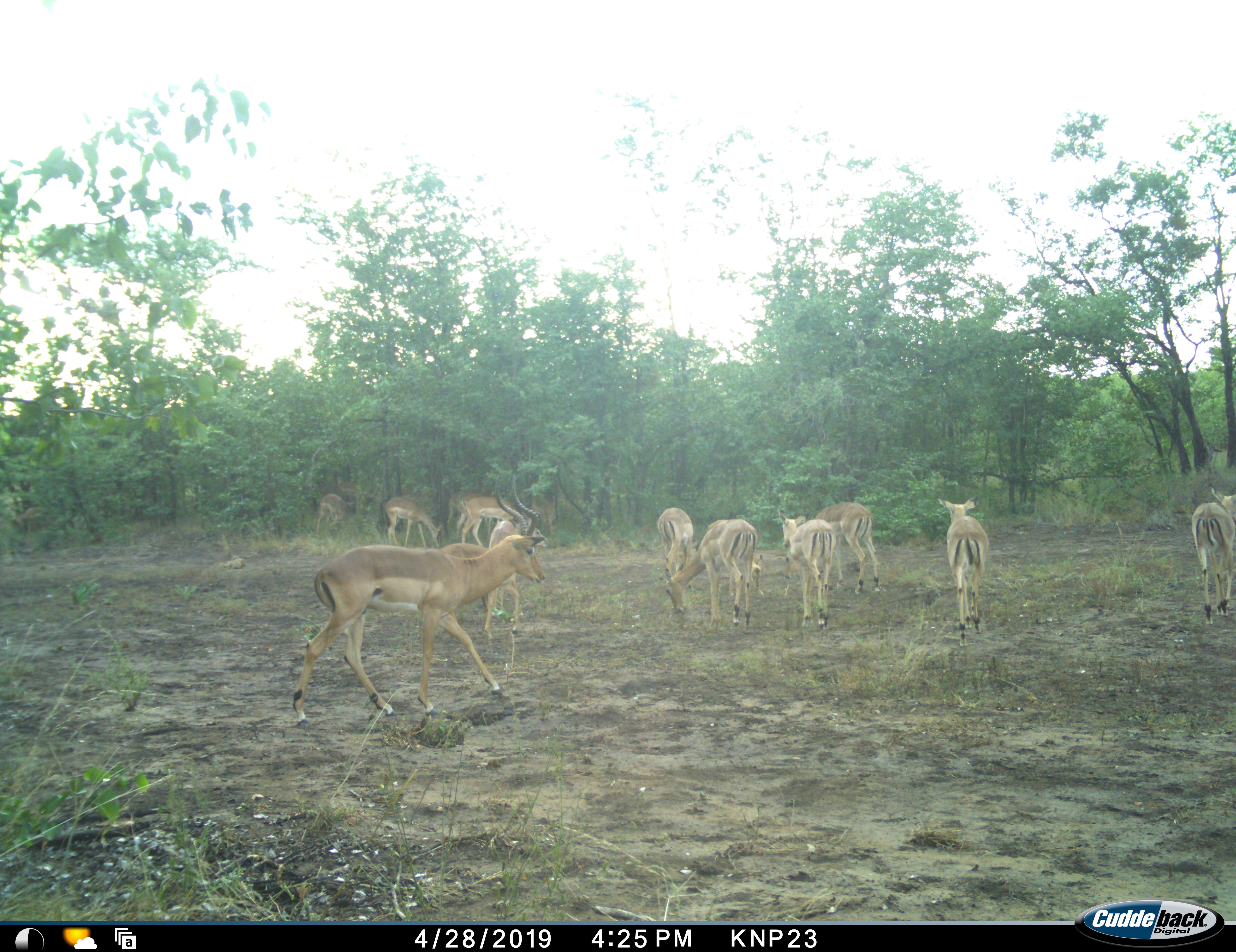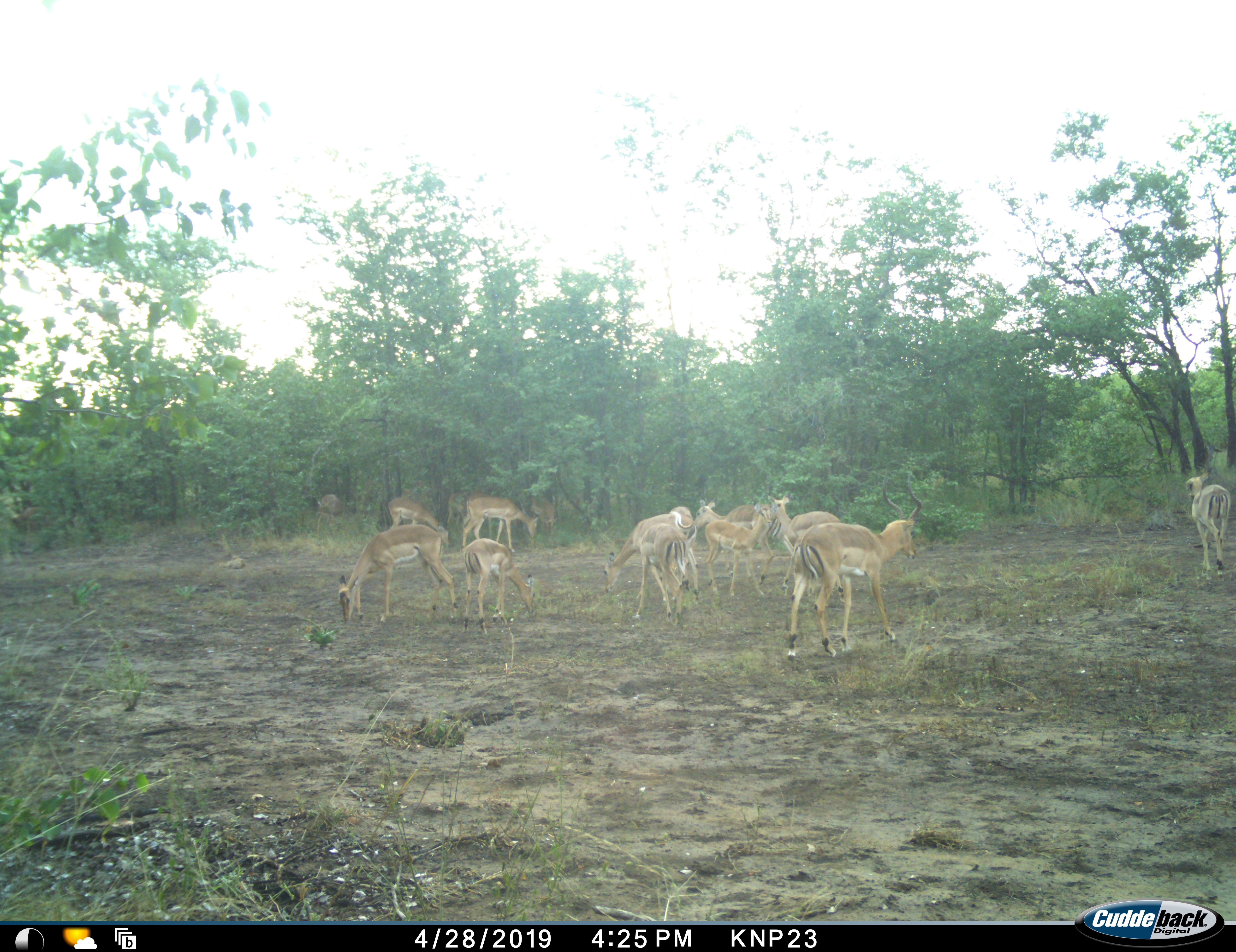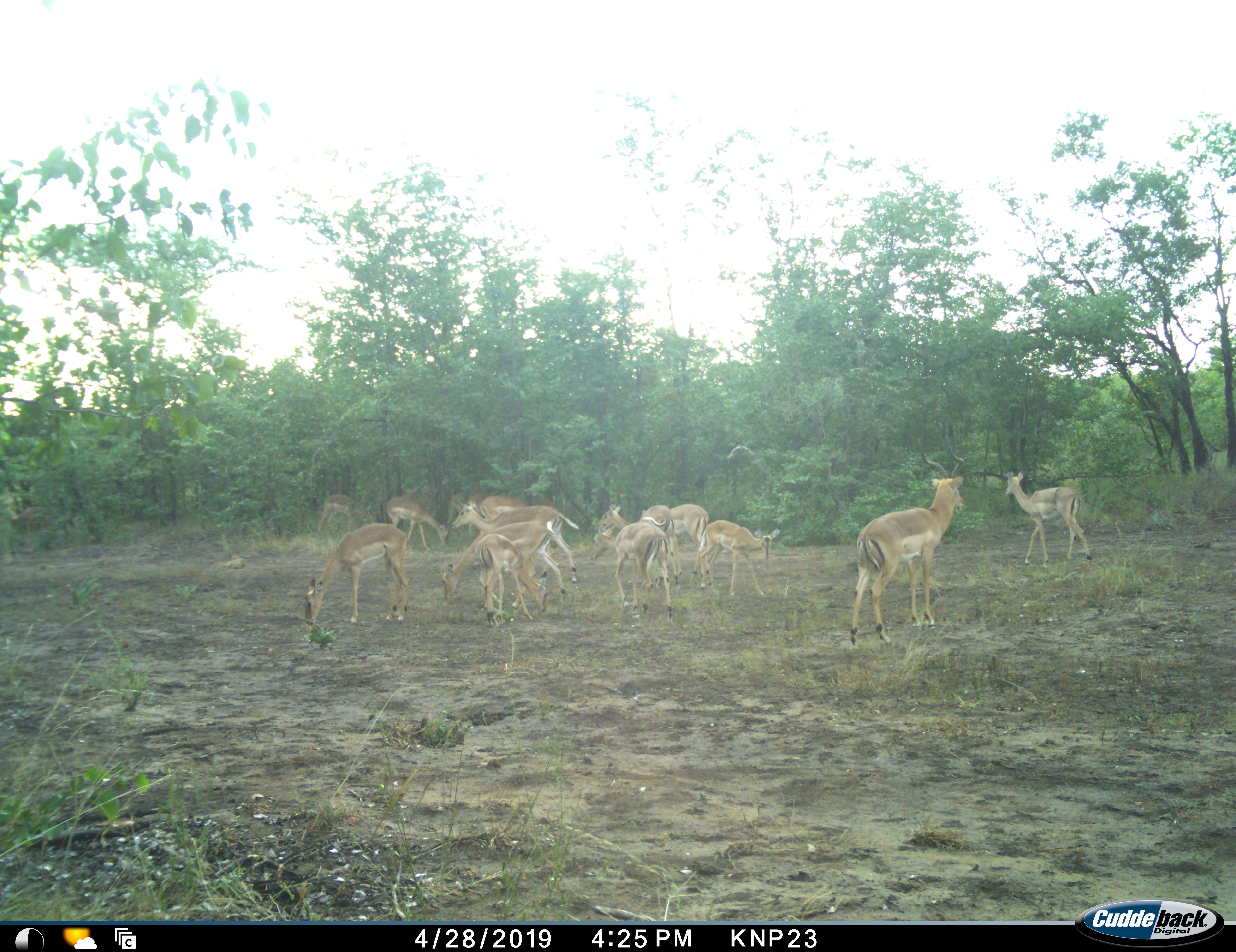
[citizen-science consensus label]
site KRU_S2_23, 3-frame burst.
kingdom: Animalia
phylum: Chordata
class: Mammalia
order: Artiodactyla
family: Bovidae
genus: Aepyceros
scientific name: Aepyceros melampus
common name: impala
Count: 11-50.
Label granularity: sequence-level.